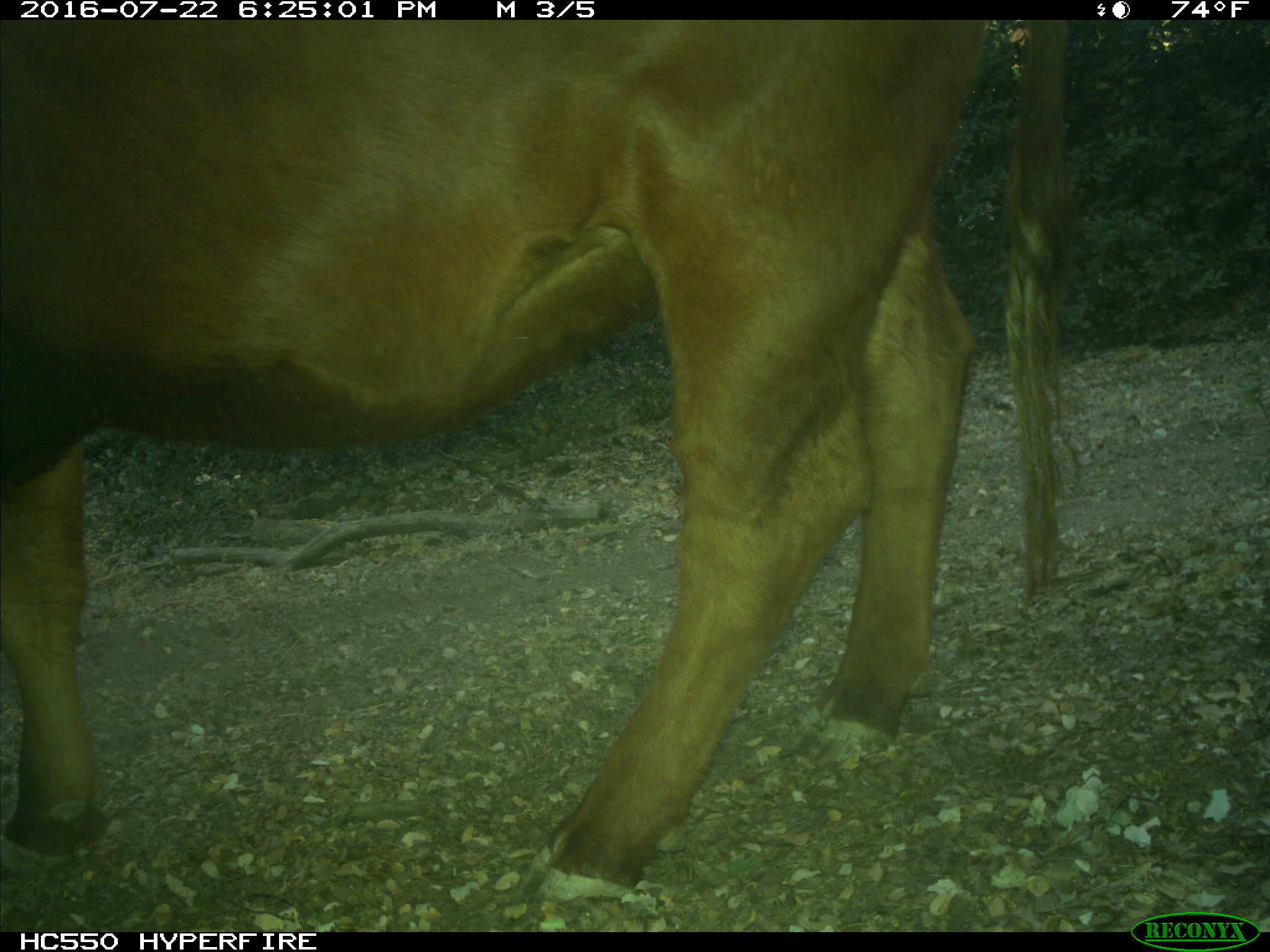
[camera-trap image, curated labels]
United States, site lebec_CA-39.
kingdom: Animalia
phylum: Chordata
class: Mammalia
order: Artiodactyla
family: Bovidae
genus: Bos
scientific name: Bos taurus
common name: domestic cow